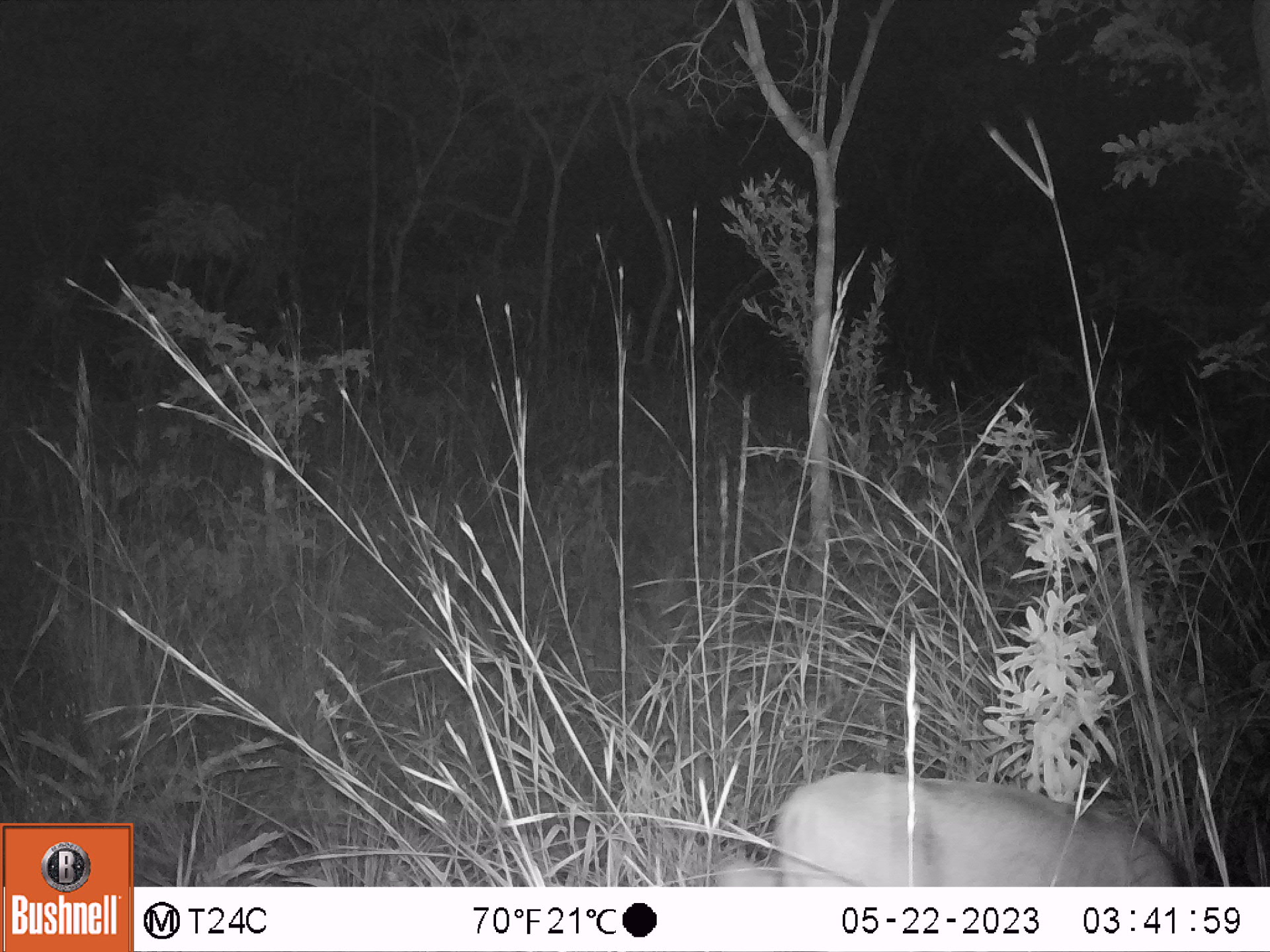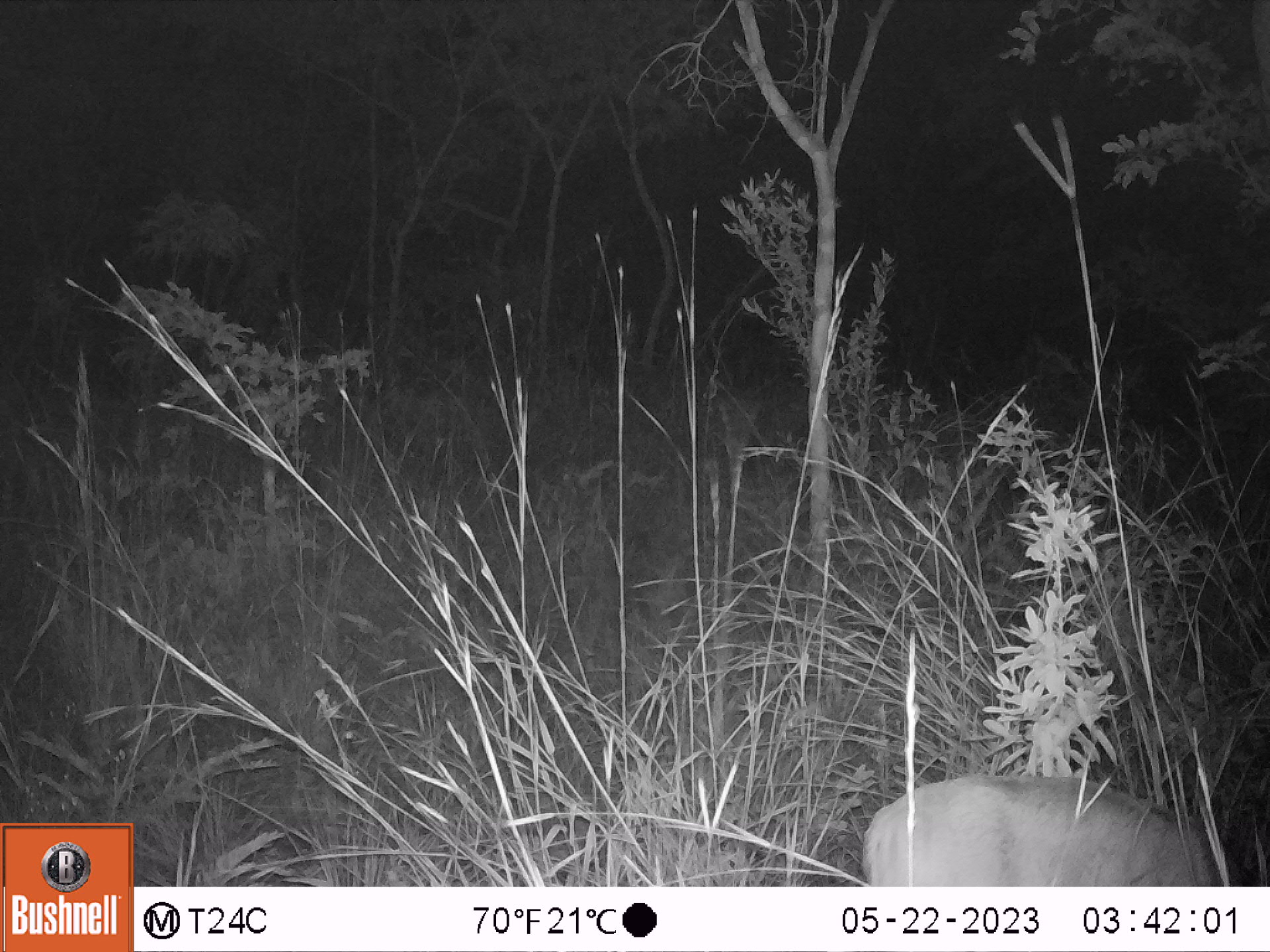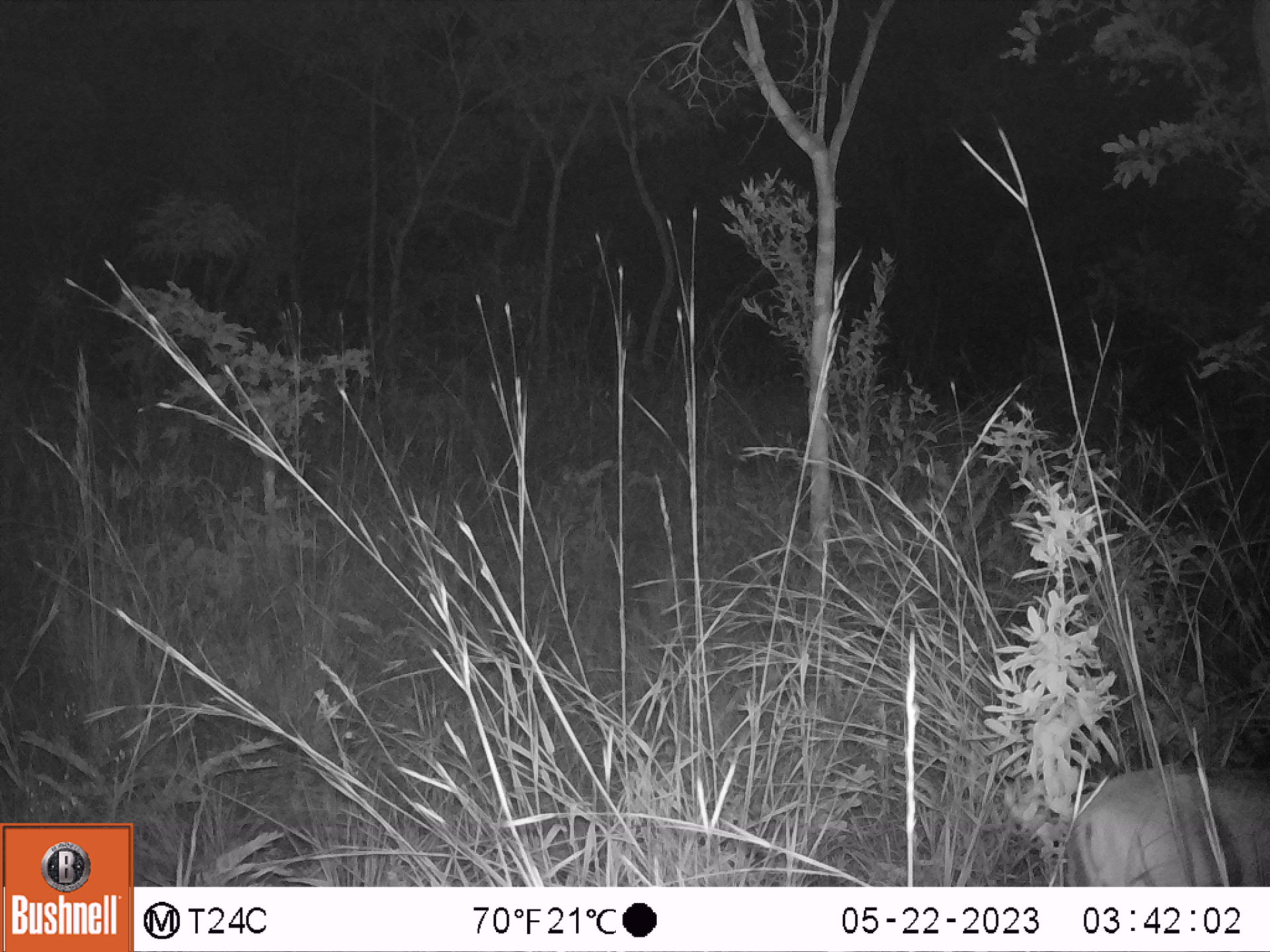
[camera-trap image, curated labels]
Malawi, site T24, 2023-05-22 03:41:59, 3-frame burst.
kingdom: Animalia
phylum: Chordata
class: Mammalia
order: Artiodactyla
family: Bovidae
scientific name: Antilopinae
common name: small antelope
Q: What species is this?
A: Small antelope (Antilopinae).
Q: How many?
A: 1.